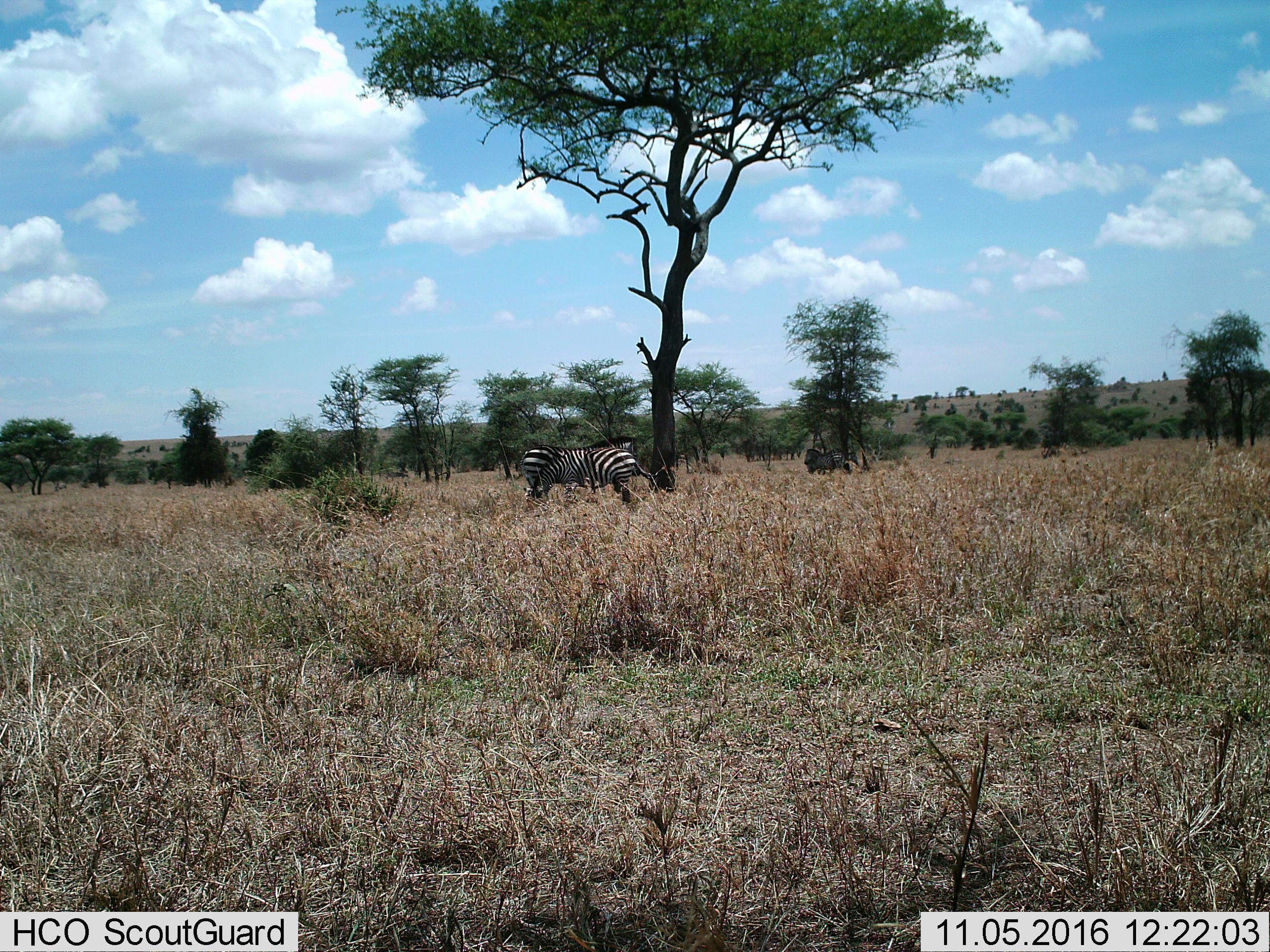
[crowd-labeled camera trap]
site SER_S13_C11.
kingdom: Animalia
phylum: Chordata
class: Mammalia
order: Perissodactyla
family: Equidae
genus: Equus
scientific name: Equus quagga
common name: plains zebra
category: zebraplains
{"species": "zebraplains (plains zebra) (Equus quagga)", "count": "2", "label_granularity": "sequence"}